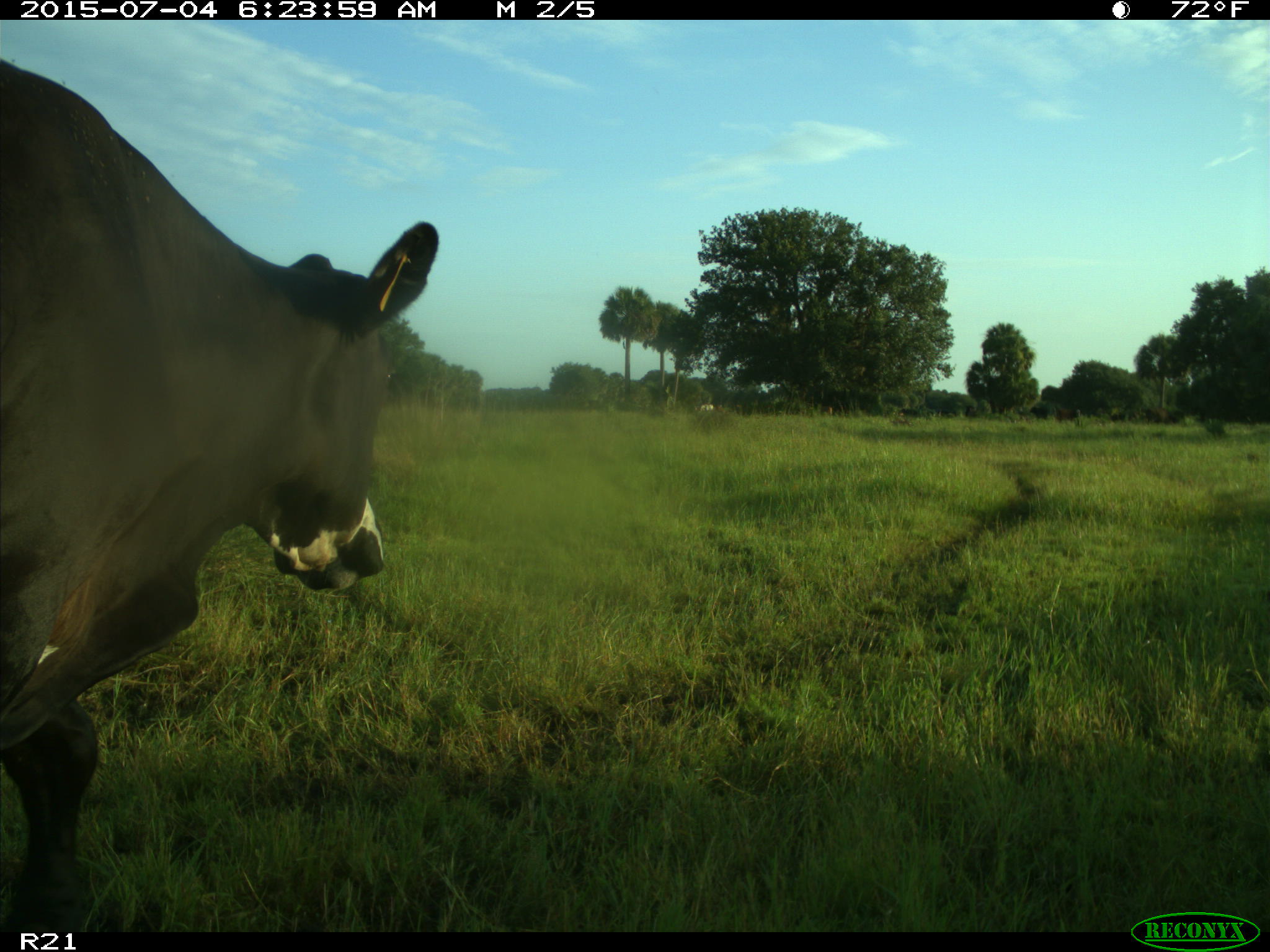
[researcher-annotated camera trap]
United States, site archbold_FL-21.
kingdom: Animalia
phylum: Chordata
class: Mammalia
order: Artiodactyla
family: Bovidae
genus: Bos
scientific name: Bos taurus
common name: domestic cow